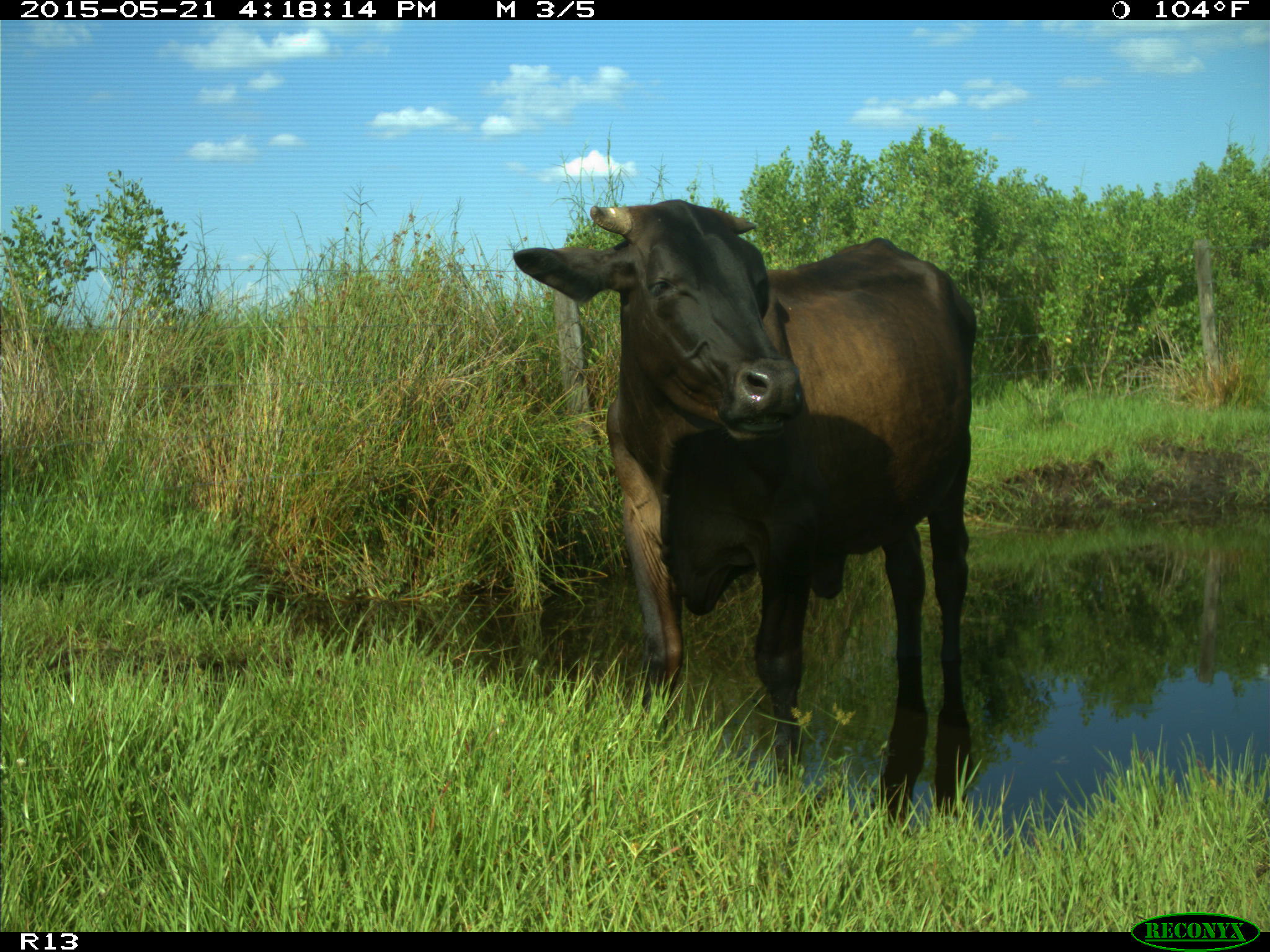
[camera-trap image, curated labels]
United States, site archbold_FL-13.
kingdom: Animalia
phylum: Chordata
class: Mammalia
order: Artiodactyla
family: Bovidae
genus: Bos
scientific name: Bos taurus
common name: domestic cow